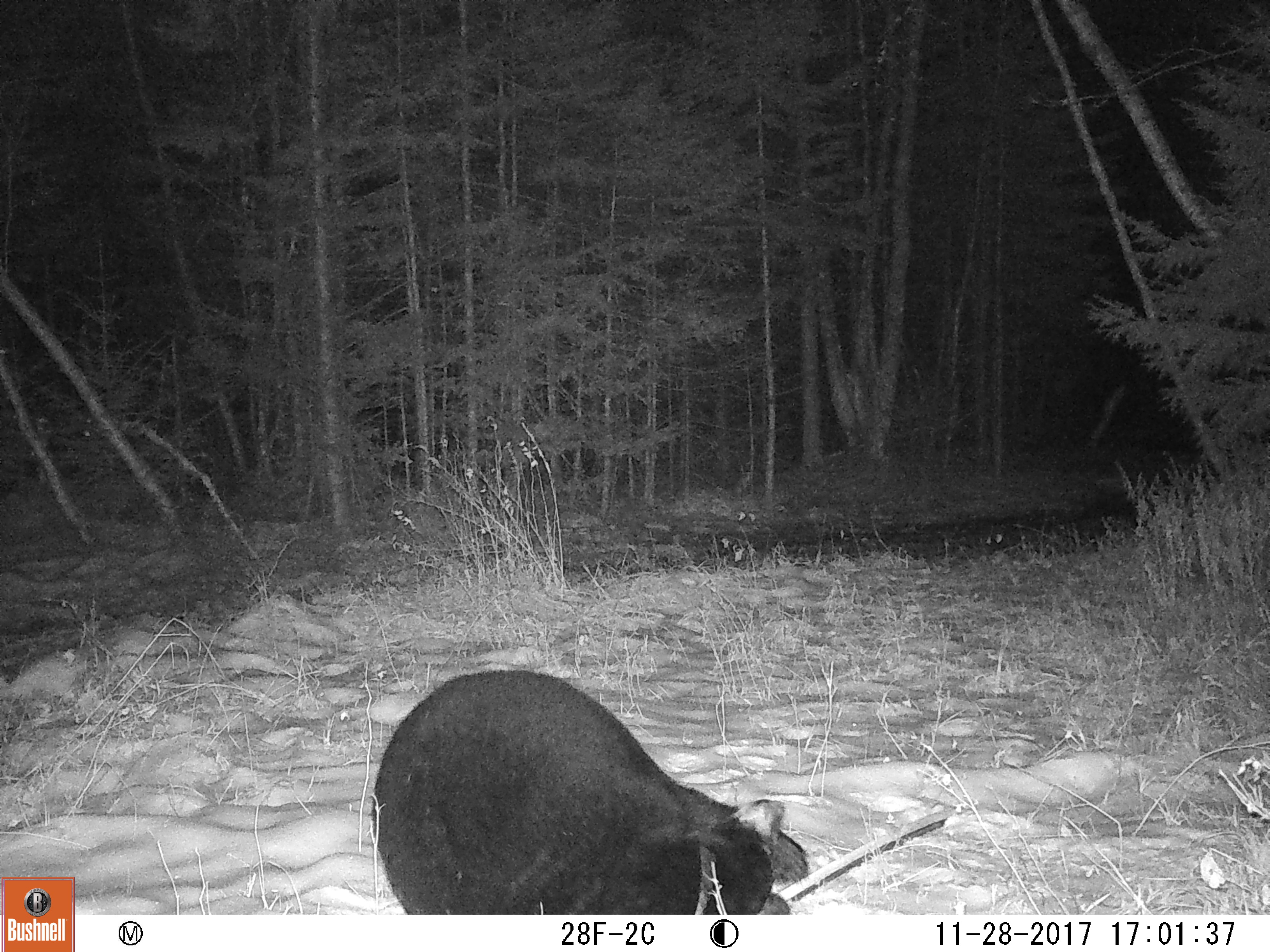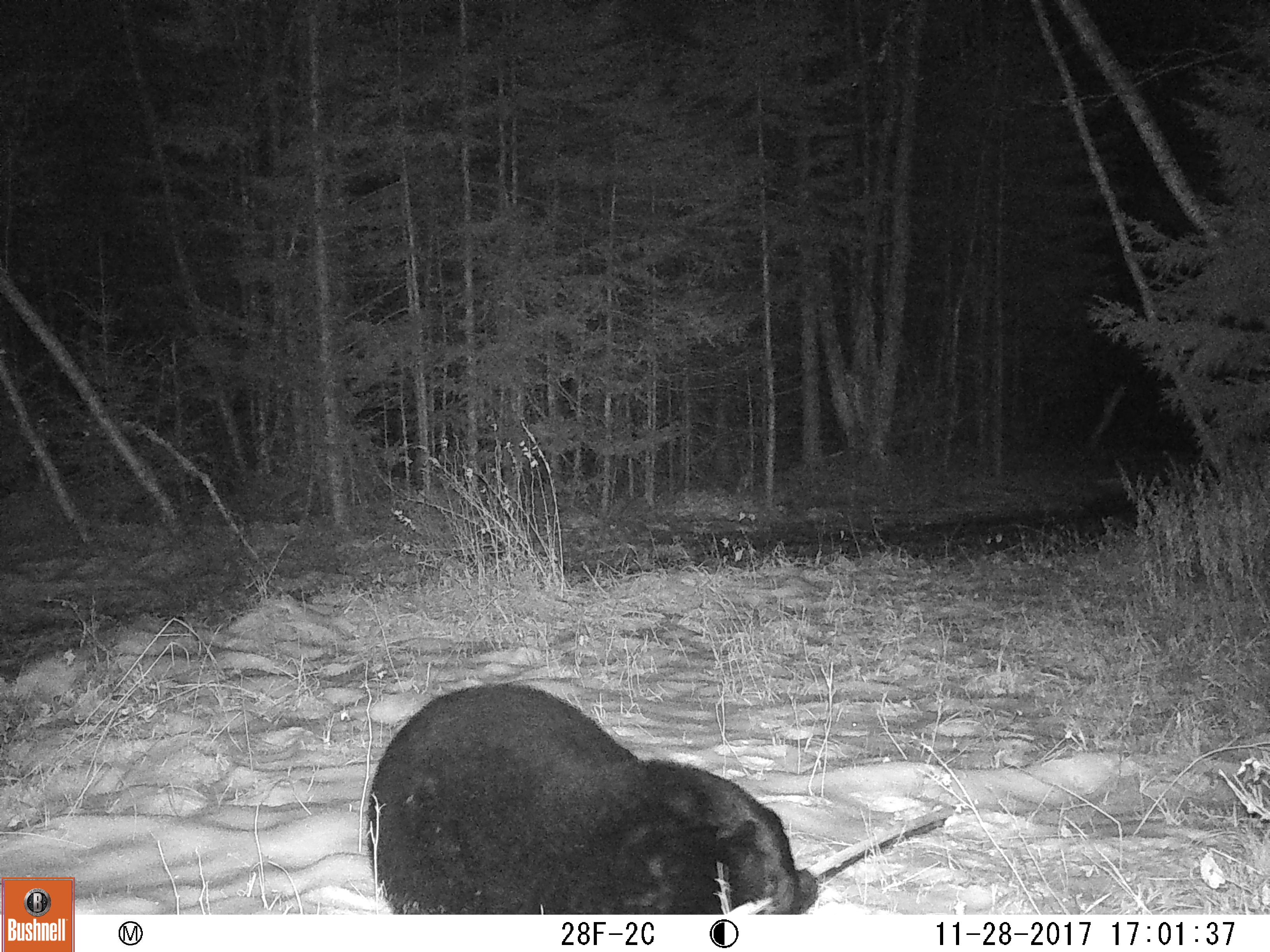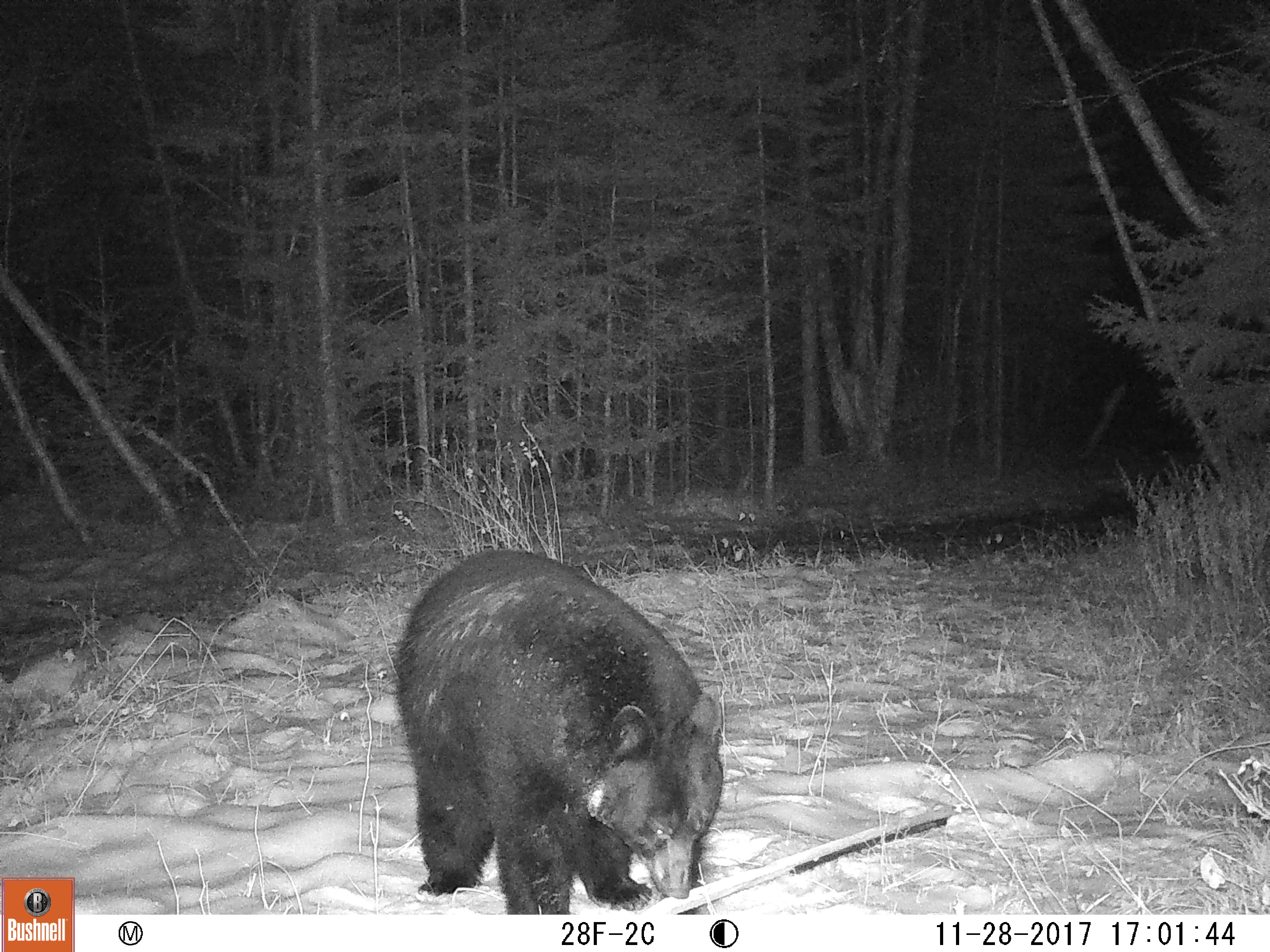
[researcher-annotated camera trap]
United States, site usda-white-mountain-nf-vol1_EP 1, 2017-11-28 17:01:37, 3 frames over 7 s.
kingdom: Animalia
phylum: Chordata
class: Mammalia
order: Carnivora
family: Ursidae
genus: Ursus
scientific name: Ursus americanus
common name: black bear